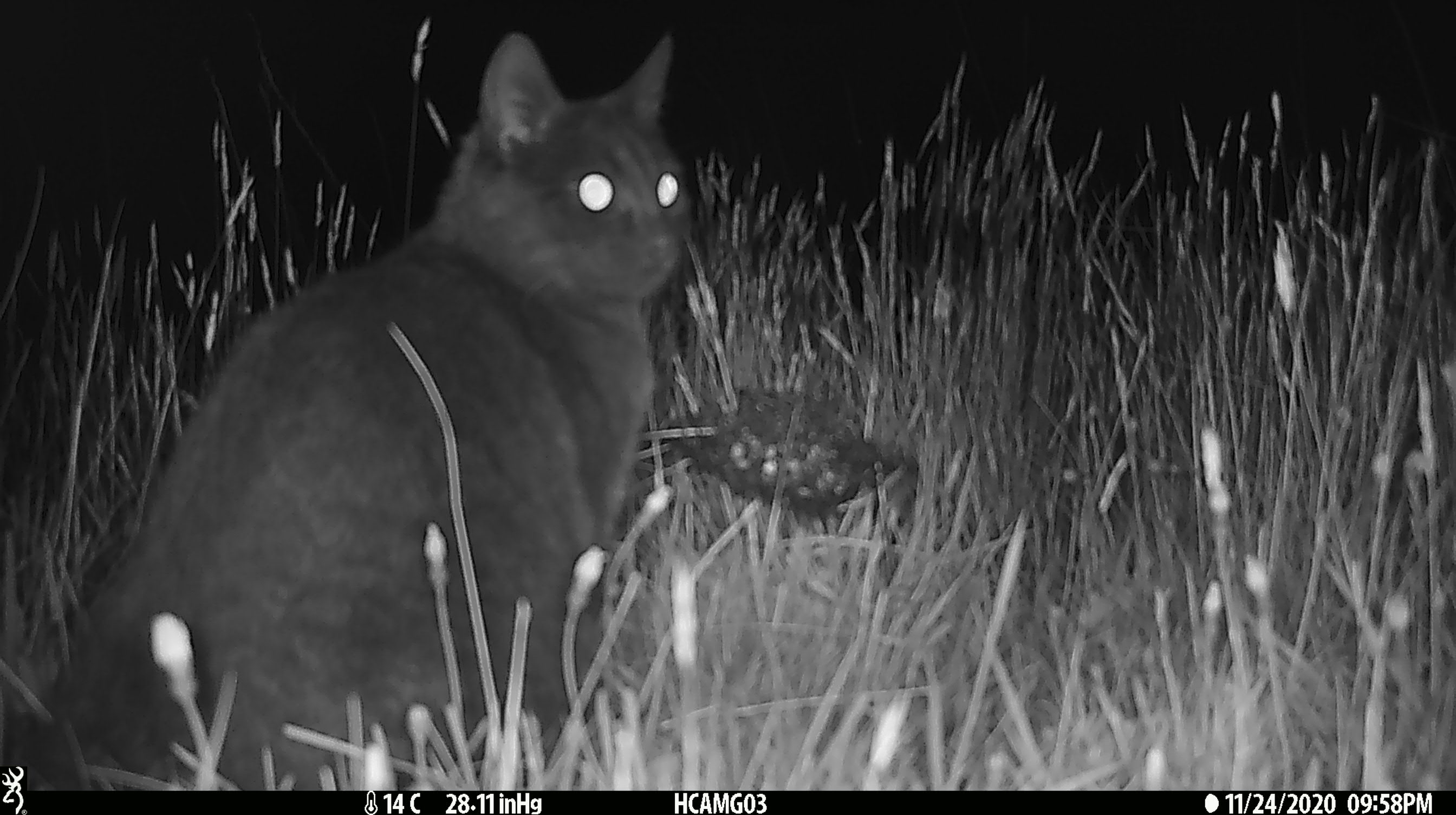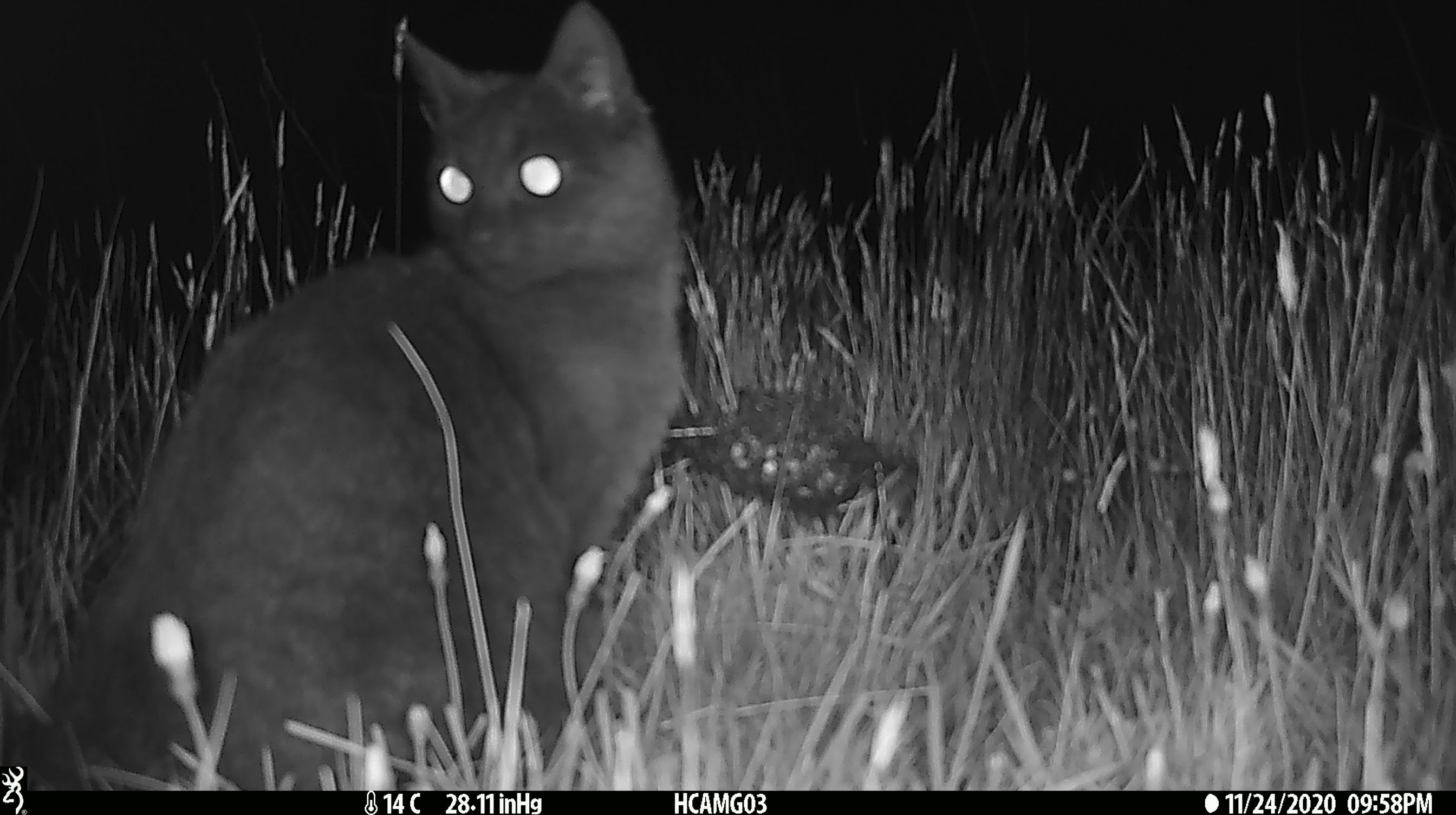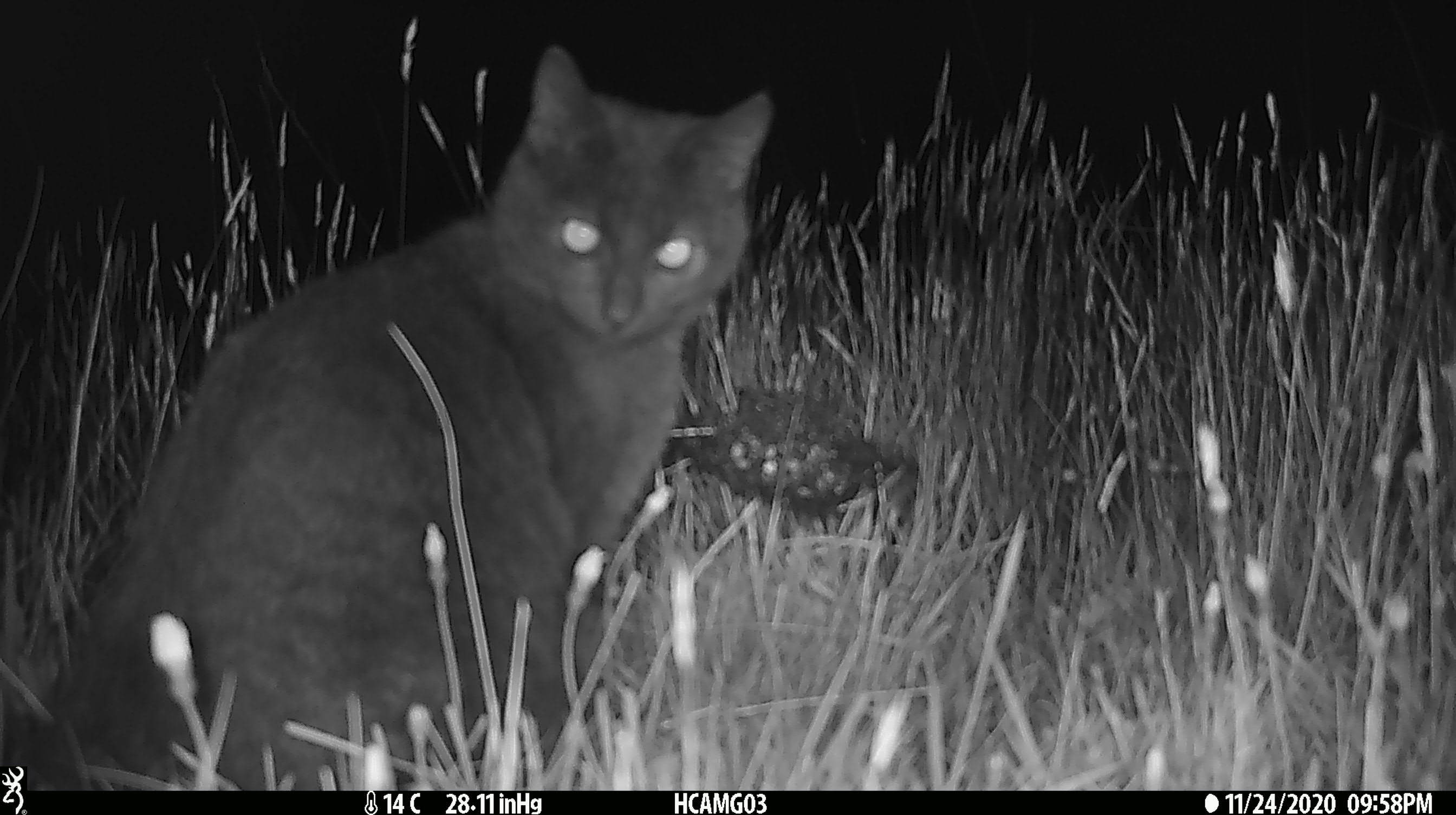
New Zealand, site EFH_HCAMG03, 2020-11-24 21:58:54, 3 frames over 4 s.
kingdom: Animalia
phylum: Chordata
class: Mammalia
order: Carnivora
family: Felidae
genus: Felis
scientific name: Felis catus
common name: domestic cat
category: cat